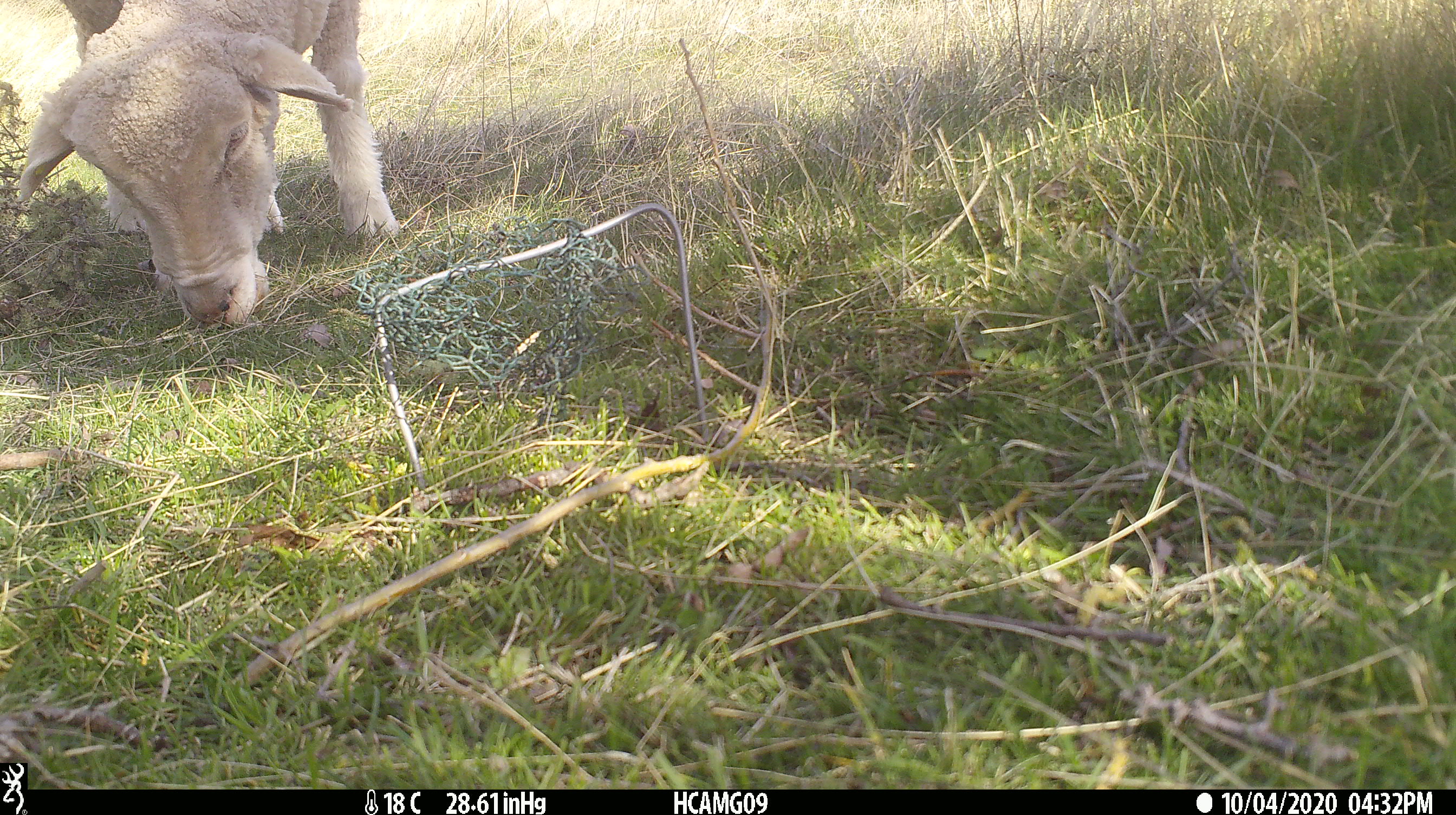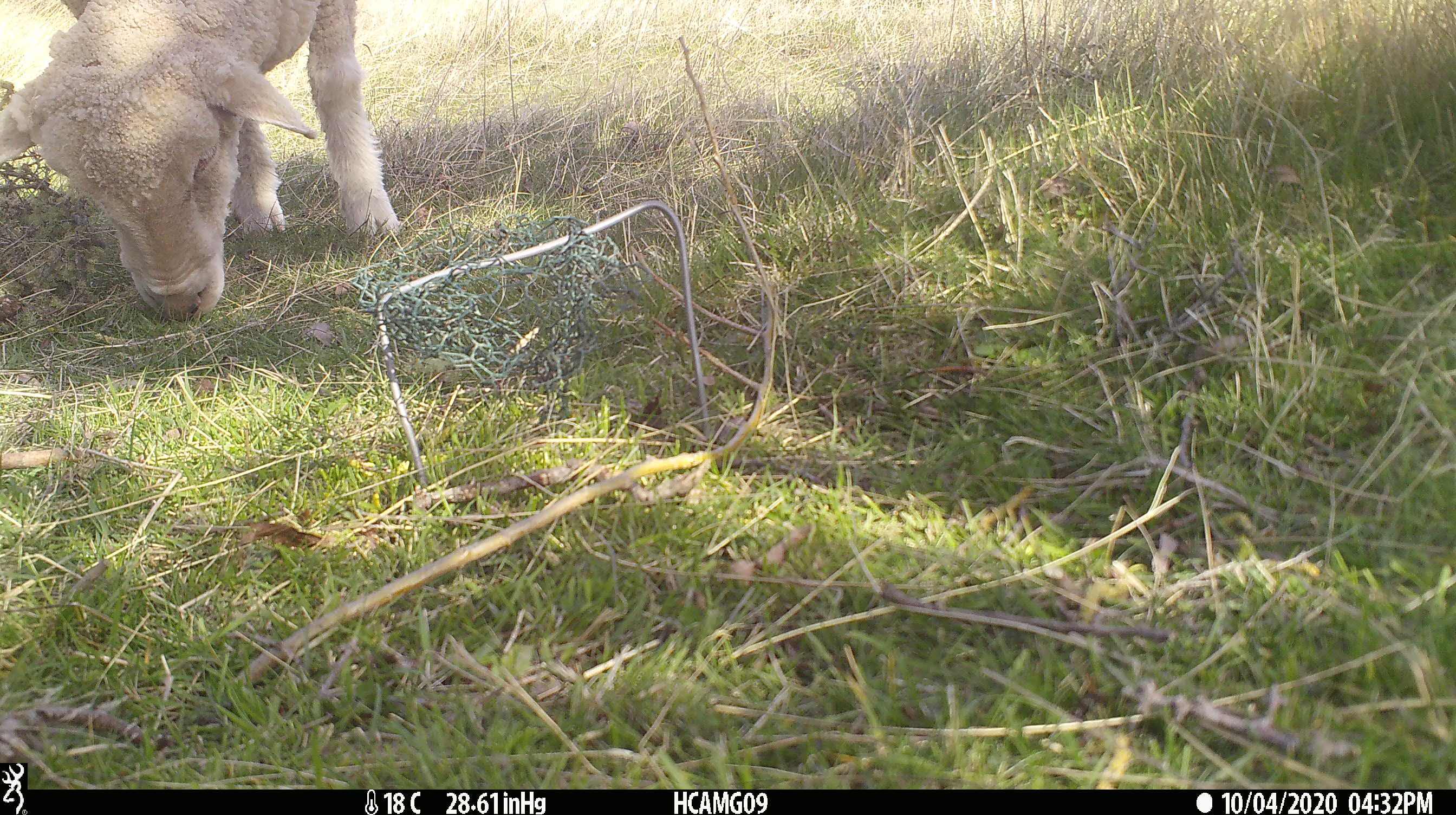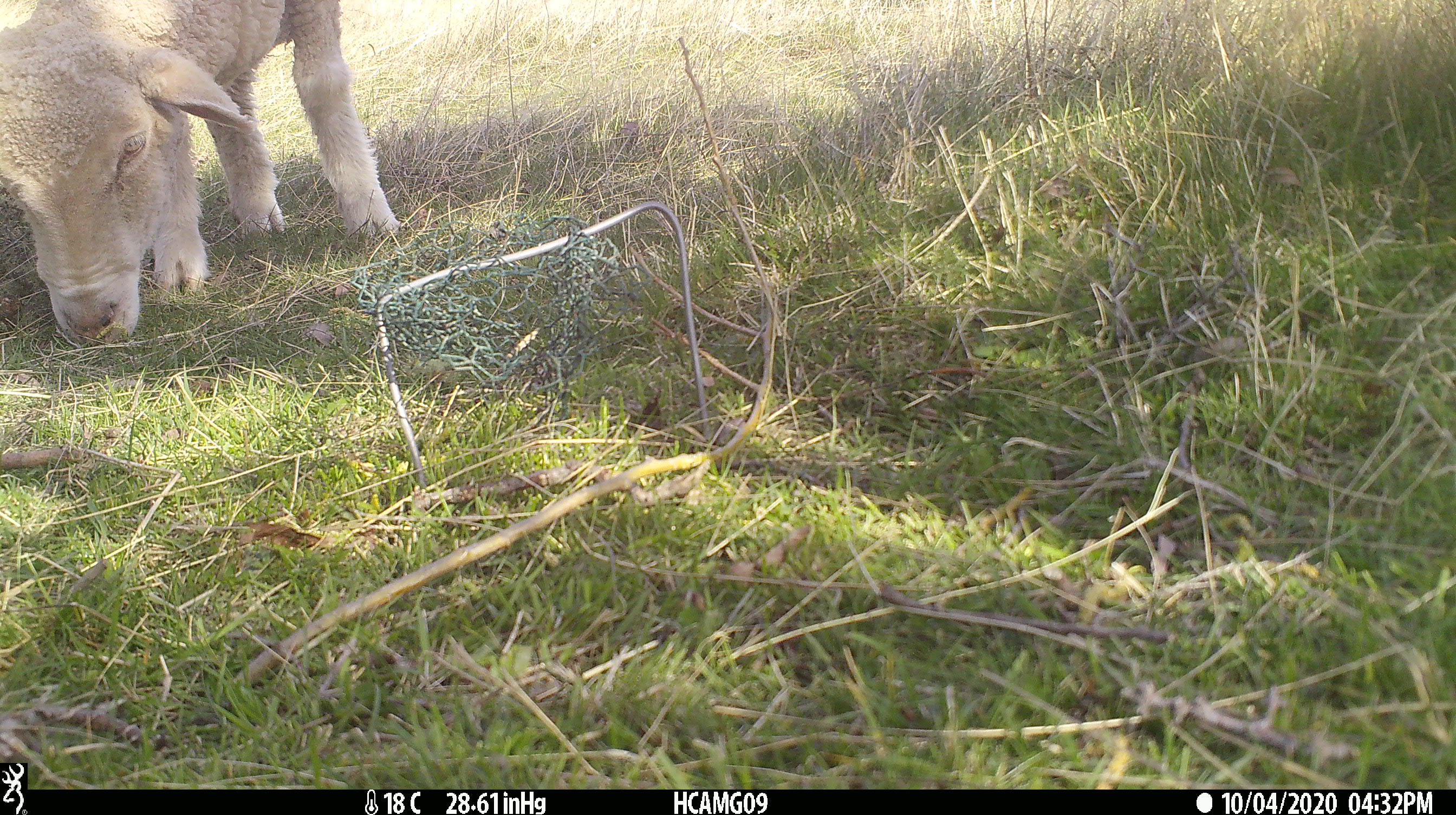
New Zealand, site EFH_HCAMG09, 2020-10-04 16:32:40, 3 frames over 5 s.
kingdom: Animalia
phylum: Chordata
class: Mammalia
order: Artiodactyla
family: Bovidae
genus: Ovis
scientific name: Ovis aries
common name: domestic sheep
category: sheep